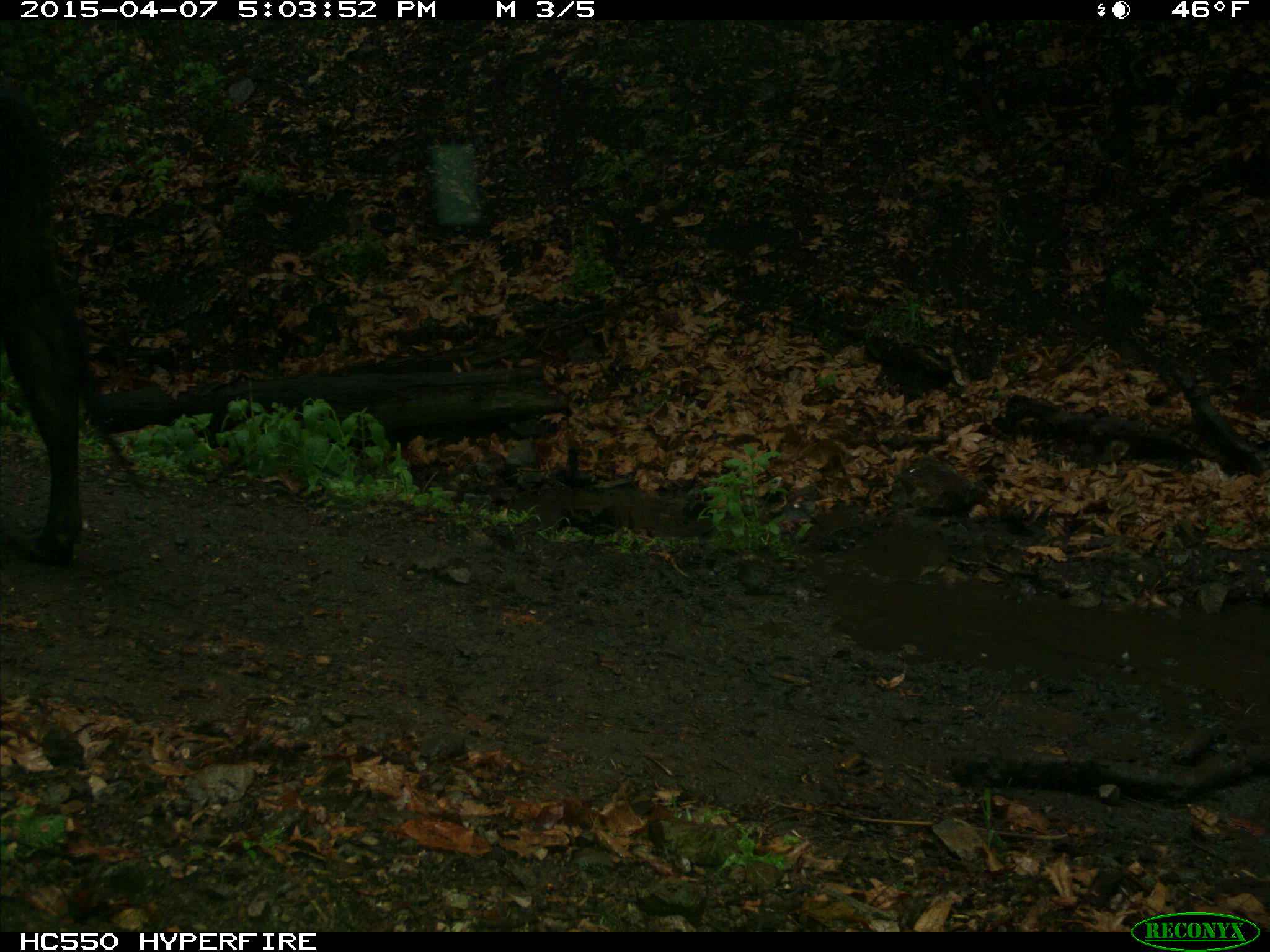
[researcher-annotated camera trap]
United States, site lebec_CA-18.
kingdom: Animalia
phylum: Chordata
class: Mammalia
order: Artiodactyla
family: Bovidae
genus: Bos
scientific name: Bos taurus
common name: domestic cow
Bos taurus (domestic cow).